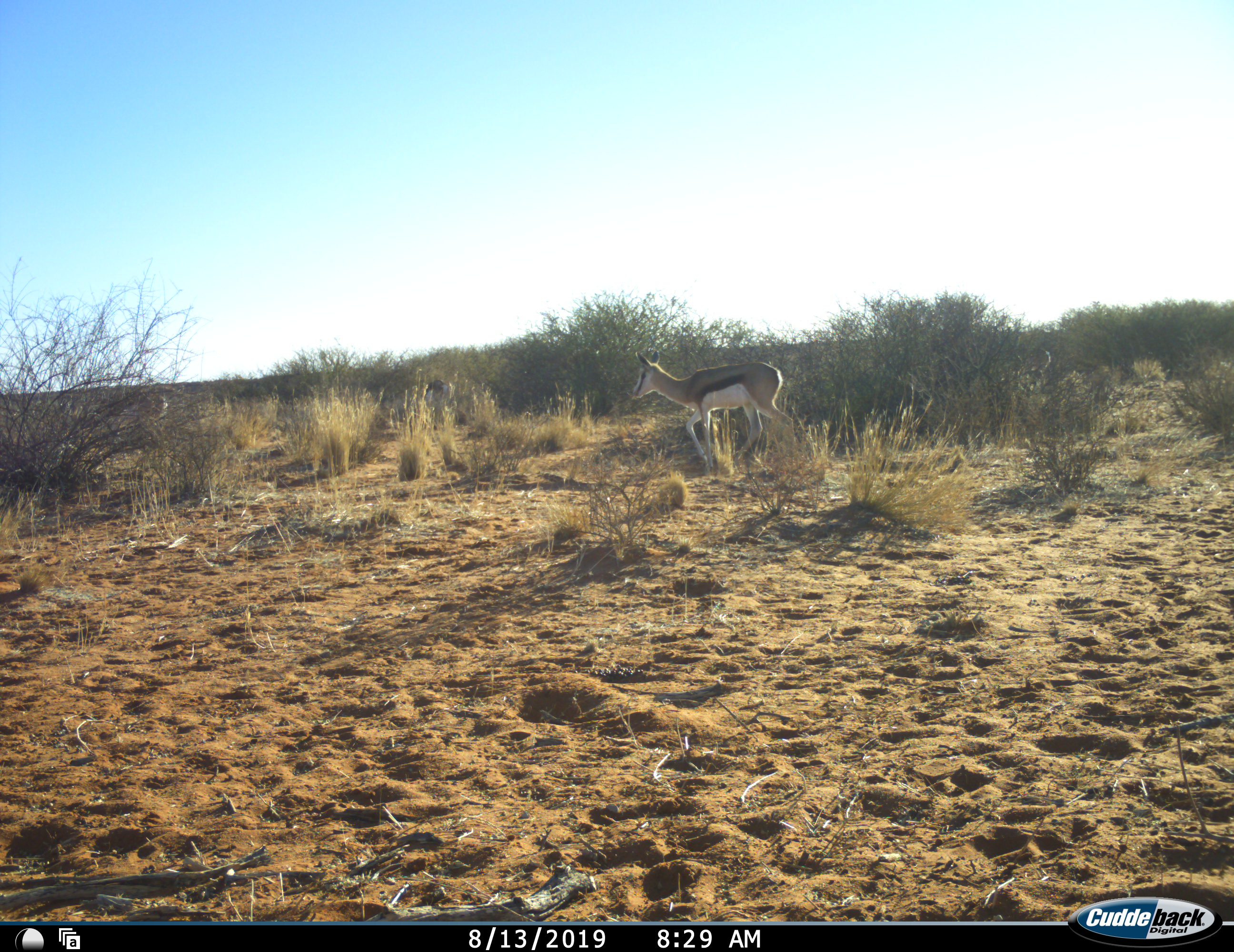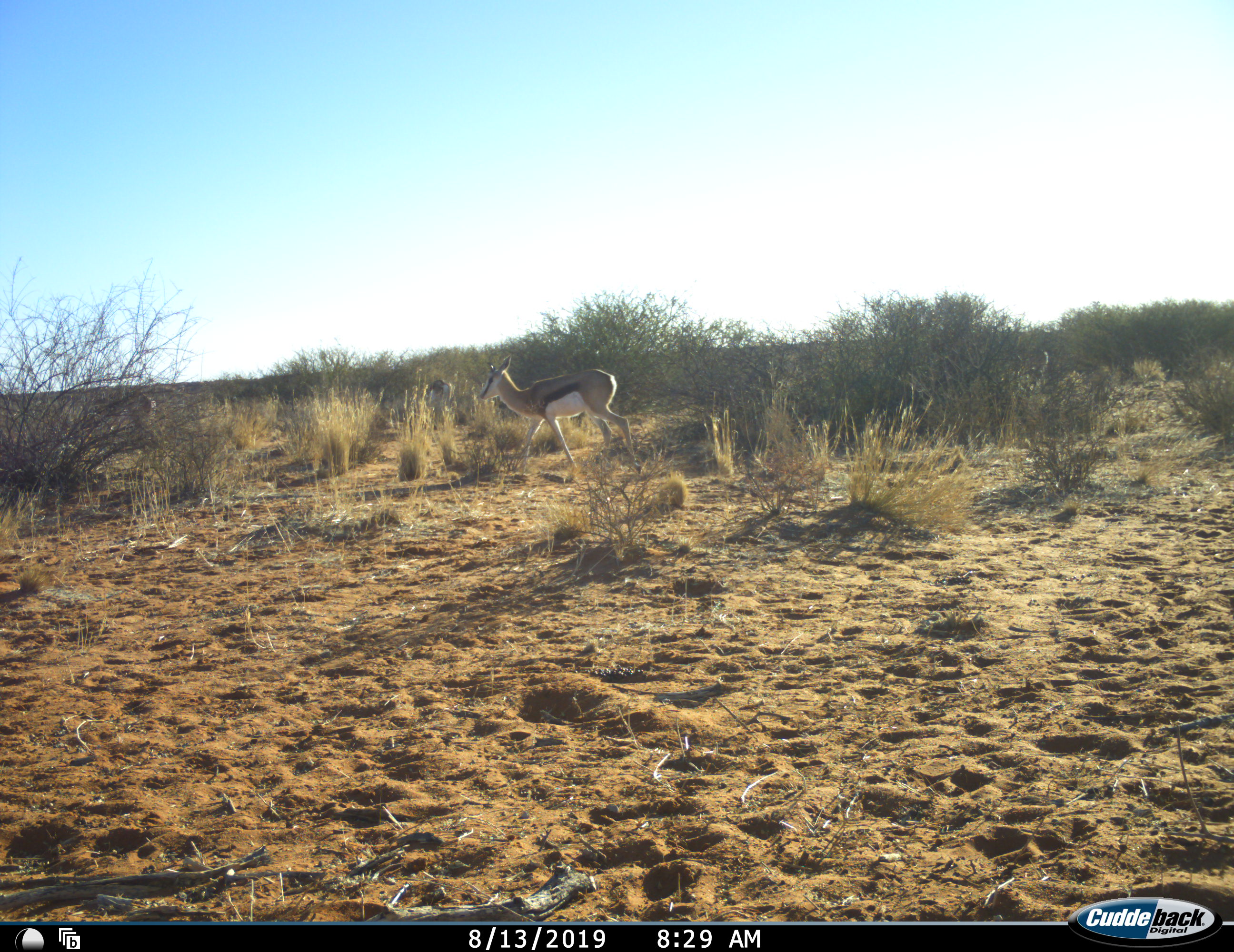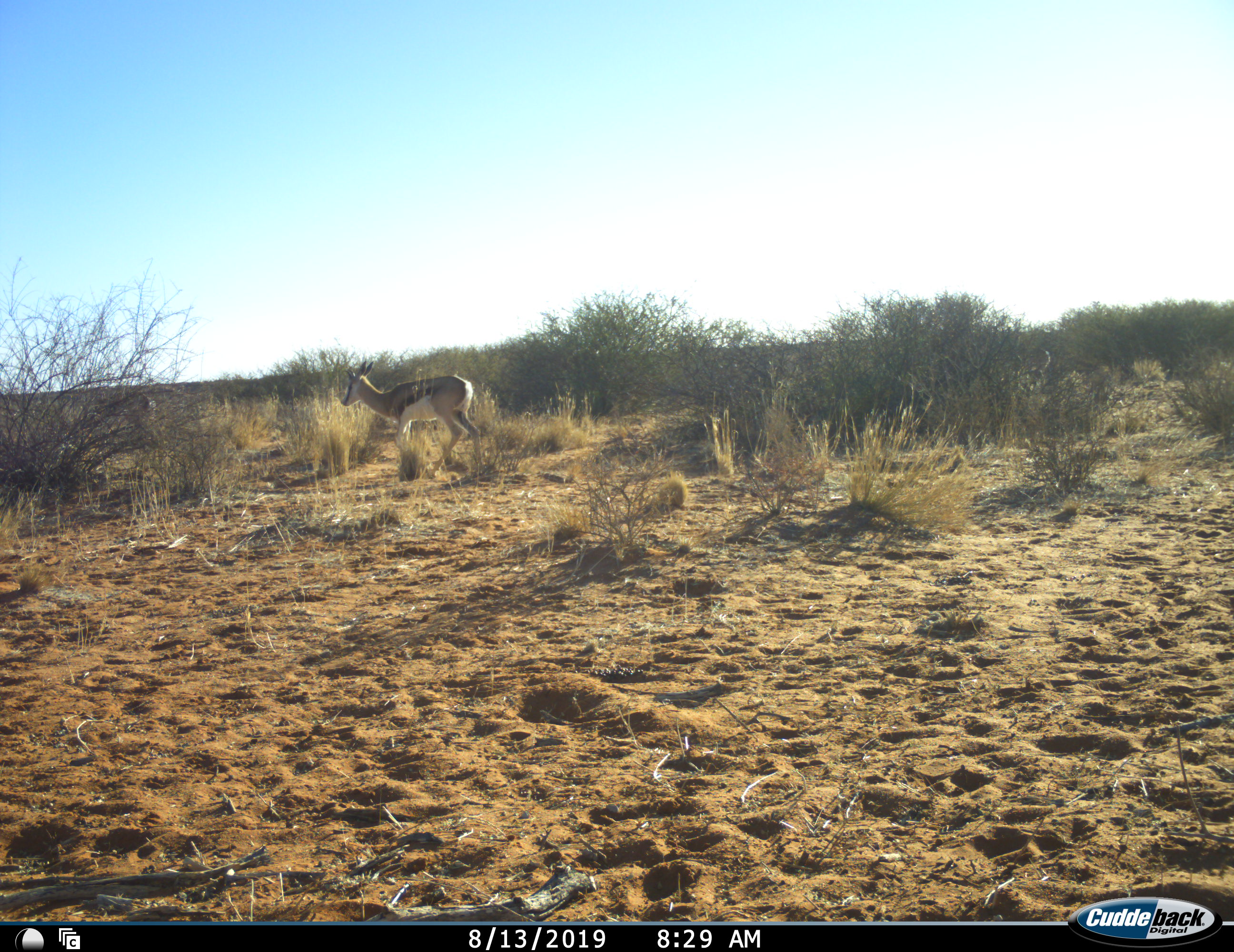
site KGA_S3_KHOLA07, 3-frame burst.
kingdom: Animalia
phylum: Chordata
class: Mammalia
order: Artiodactyla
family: Bovidae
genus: Antidorcas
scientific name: Antidorcas marsupialis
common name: springbok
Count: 2.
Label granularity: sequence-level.